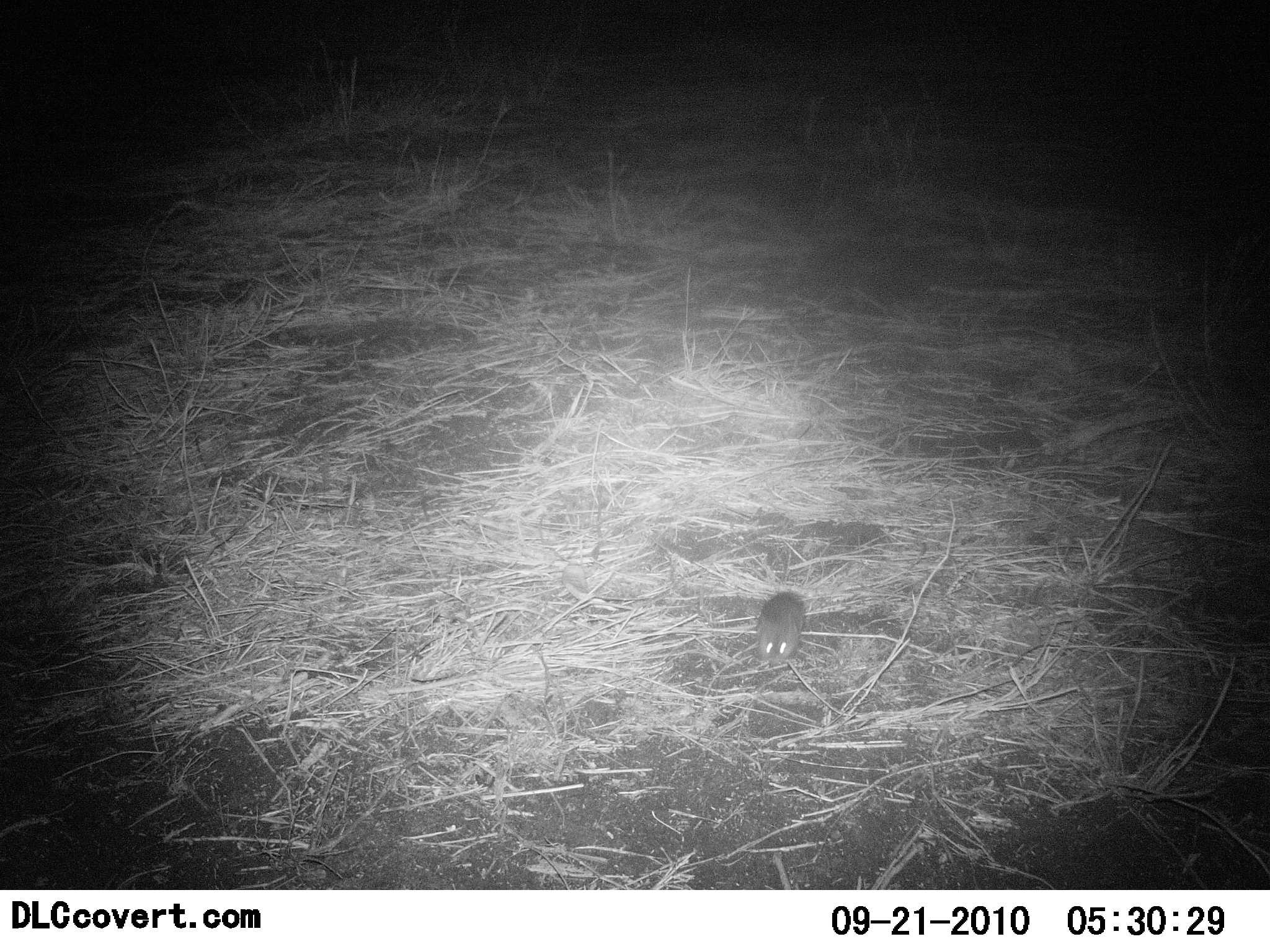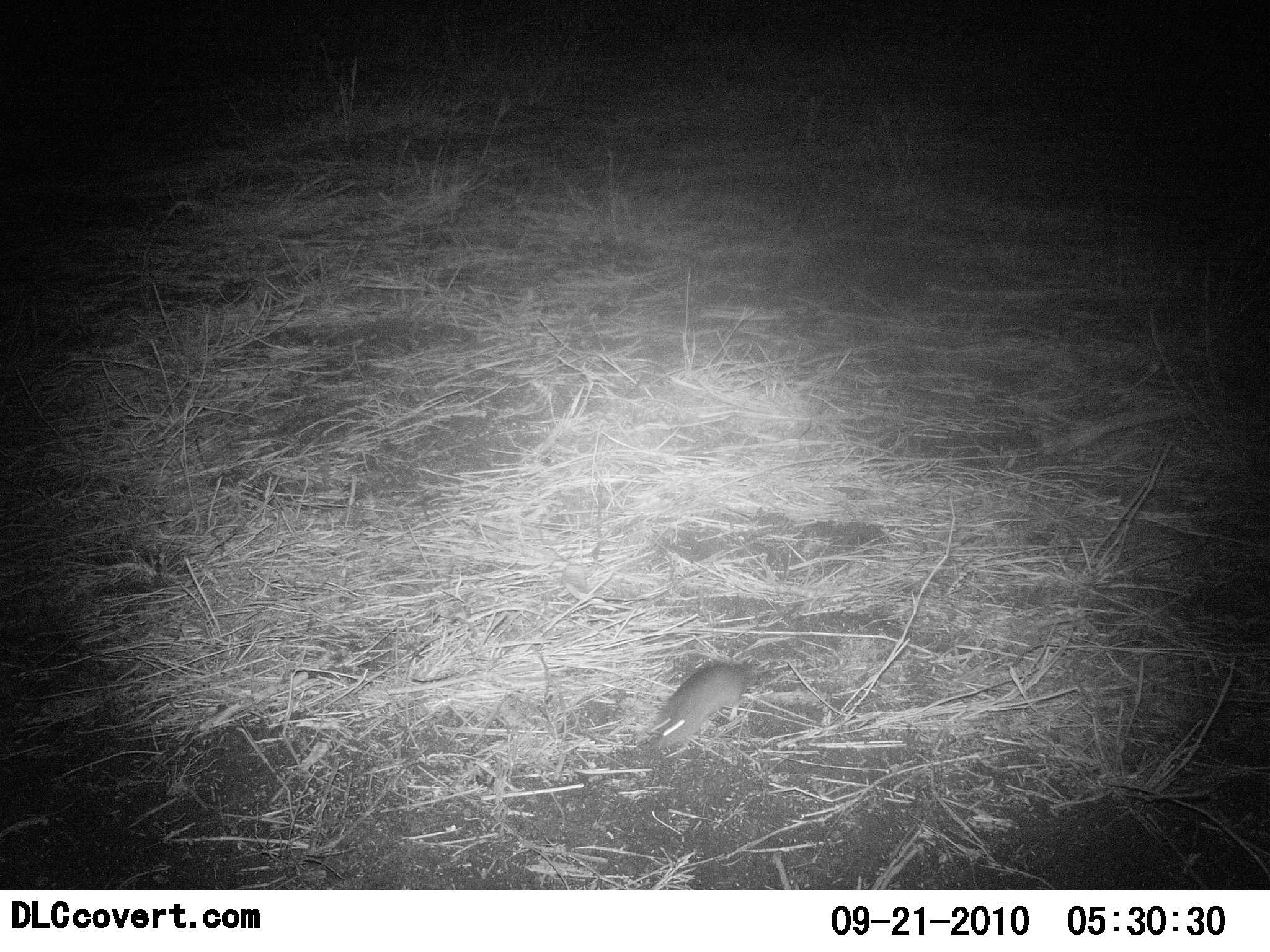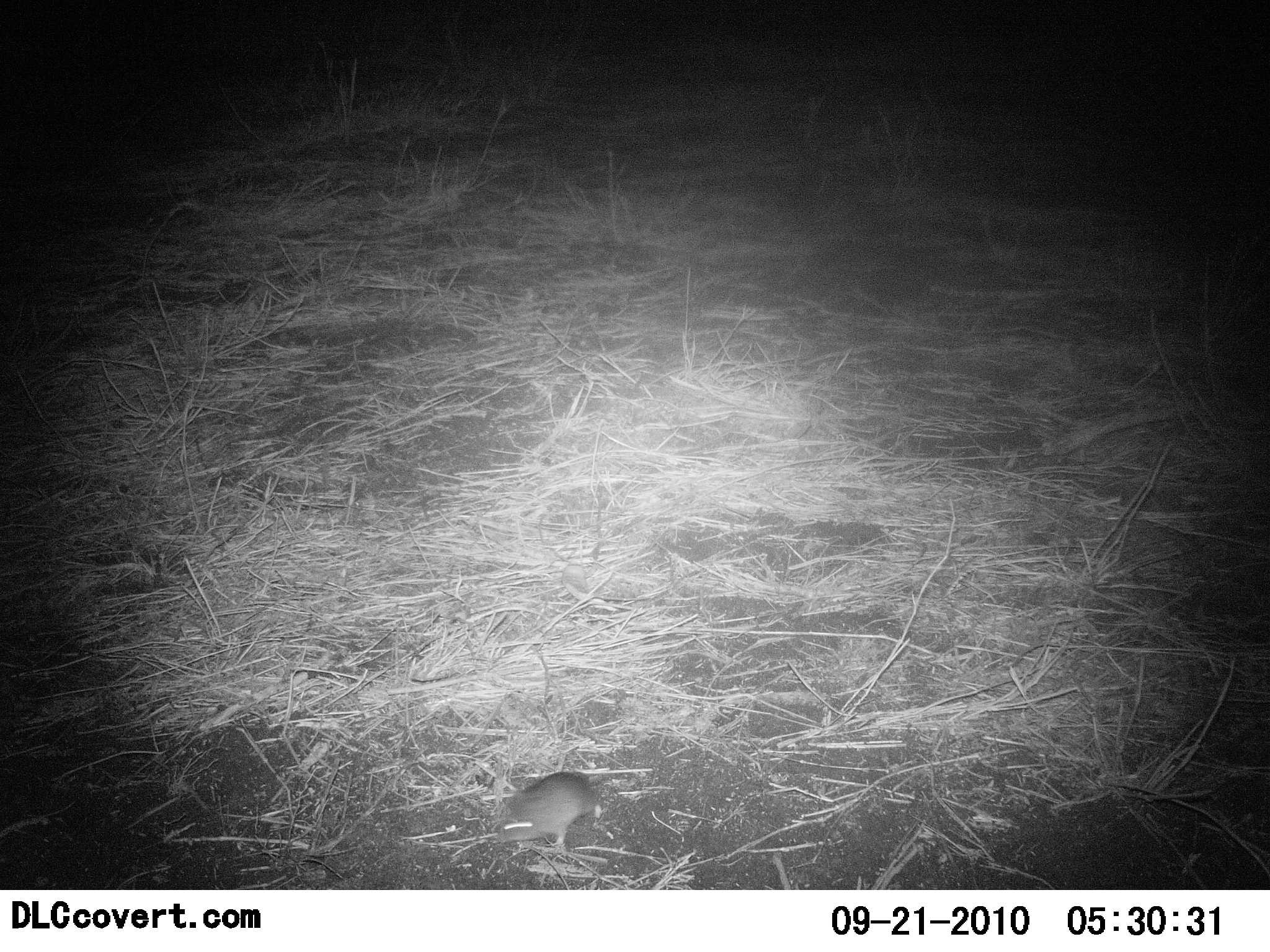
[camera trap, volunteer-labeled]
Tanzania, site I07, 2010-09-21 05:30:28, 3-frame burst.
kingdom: Animalia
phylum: Chordata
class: Mammalia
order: Rodentia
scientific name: Rodentia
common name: rodents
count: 1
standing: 0%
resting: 0%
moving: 100%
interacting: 0%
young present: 0%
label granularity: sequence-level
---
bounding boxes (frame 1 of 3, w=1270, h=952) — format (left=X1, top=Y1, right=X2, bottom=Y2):
animal: (left=753, top=589, right=810, bottom=670)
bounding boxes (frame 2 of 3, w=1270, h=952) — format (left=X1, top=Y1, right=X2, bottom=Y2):
animal: (left=647, top=659, right=763, bottom=752)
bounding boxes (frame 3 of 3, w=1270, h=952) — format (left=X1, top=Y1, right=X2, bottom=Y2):
animal: (left=492, top=764, right=638, bottom=854)